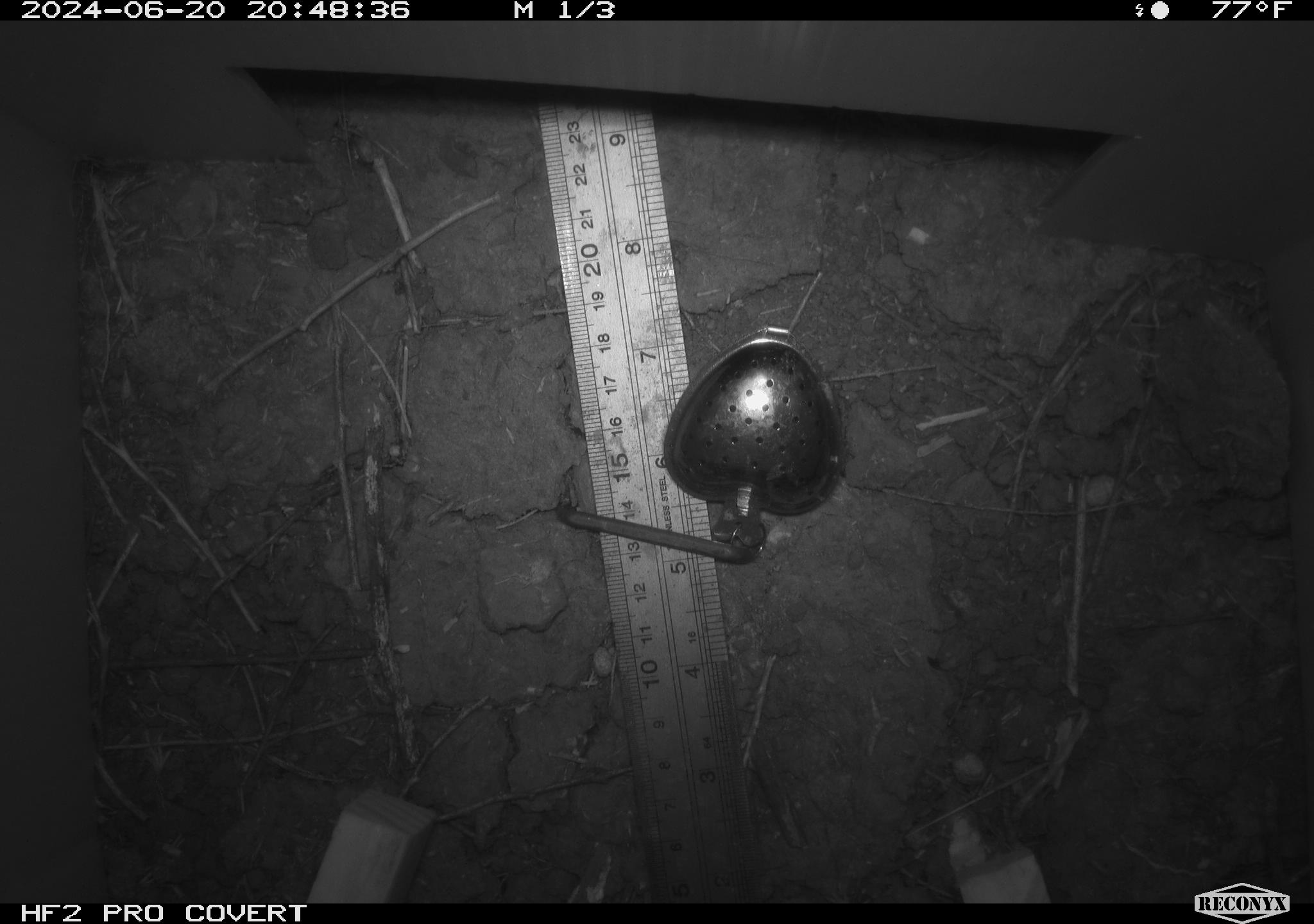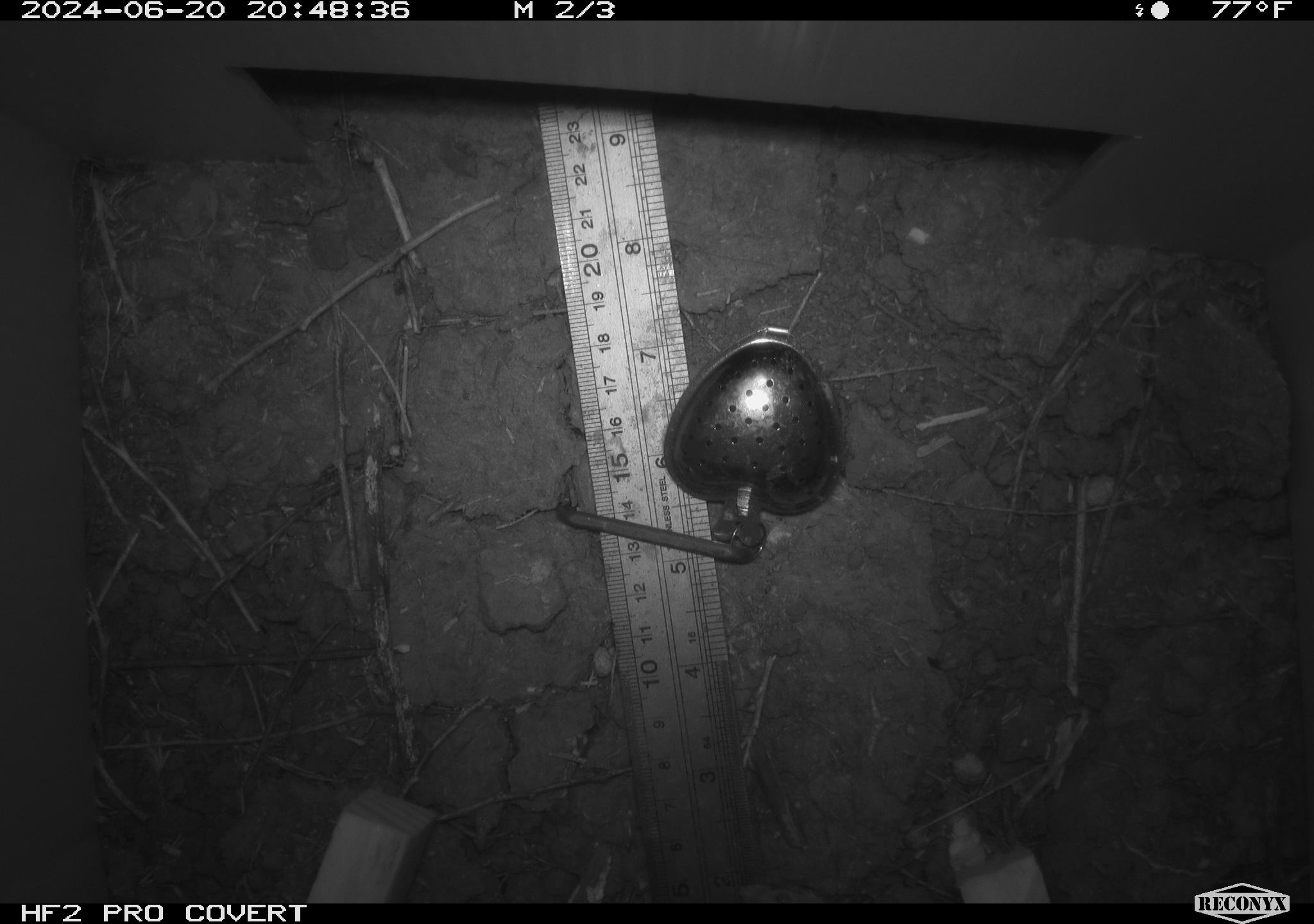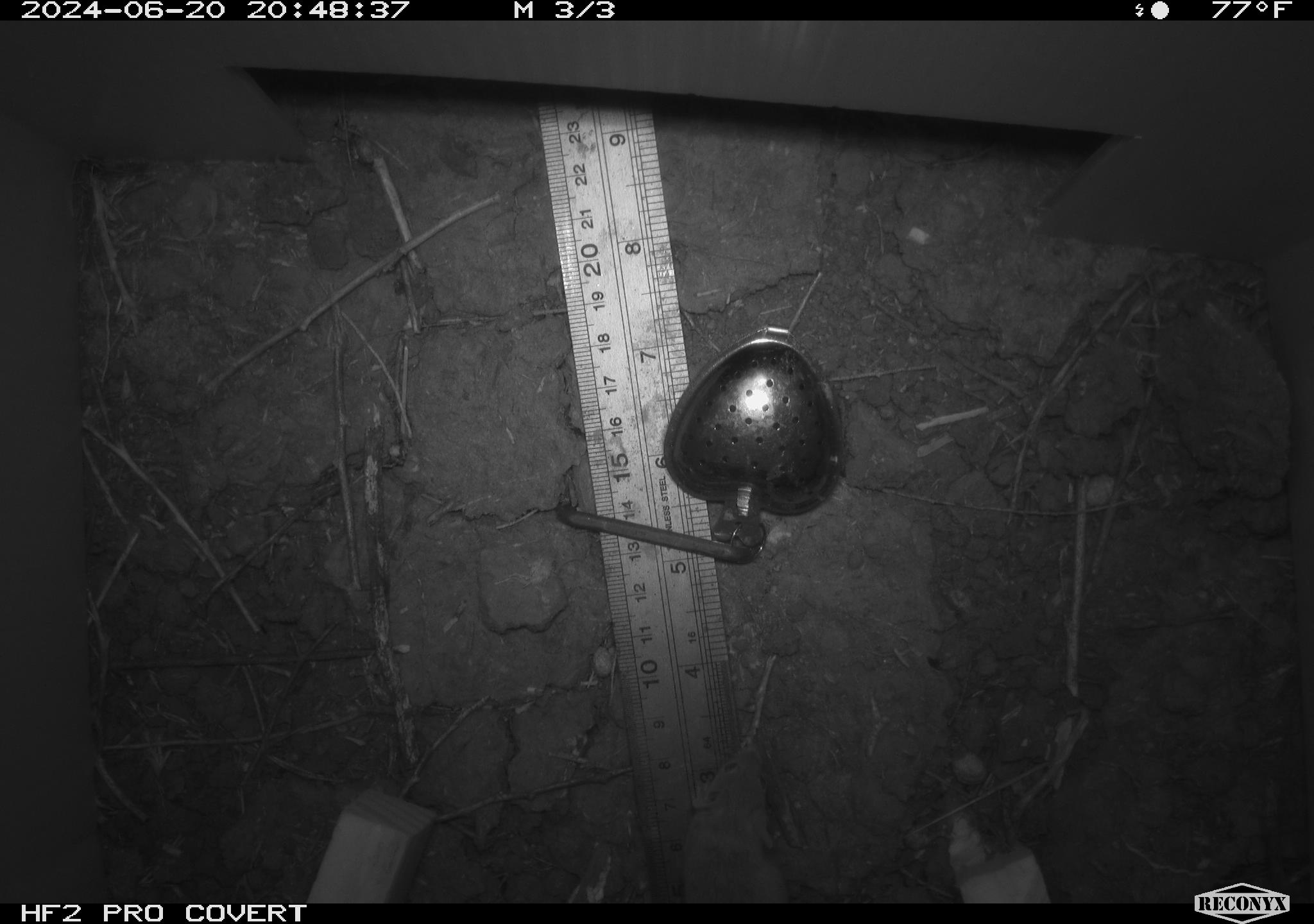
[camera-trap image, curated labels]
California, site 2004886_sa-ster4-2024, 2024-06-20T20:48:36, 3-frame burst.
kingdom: Animalia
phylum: Chordata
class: Mammalia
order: Rodentia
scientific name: Rodentia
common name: mouse species